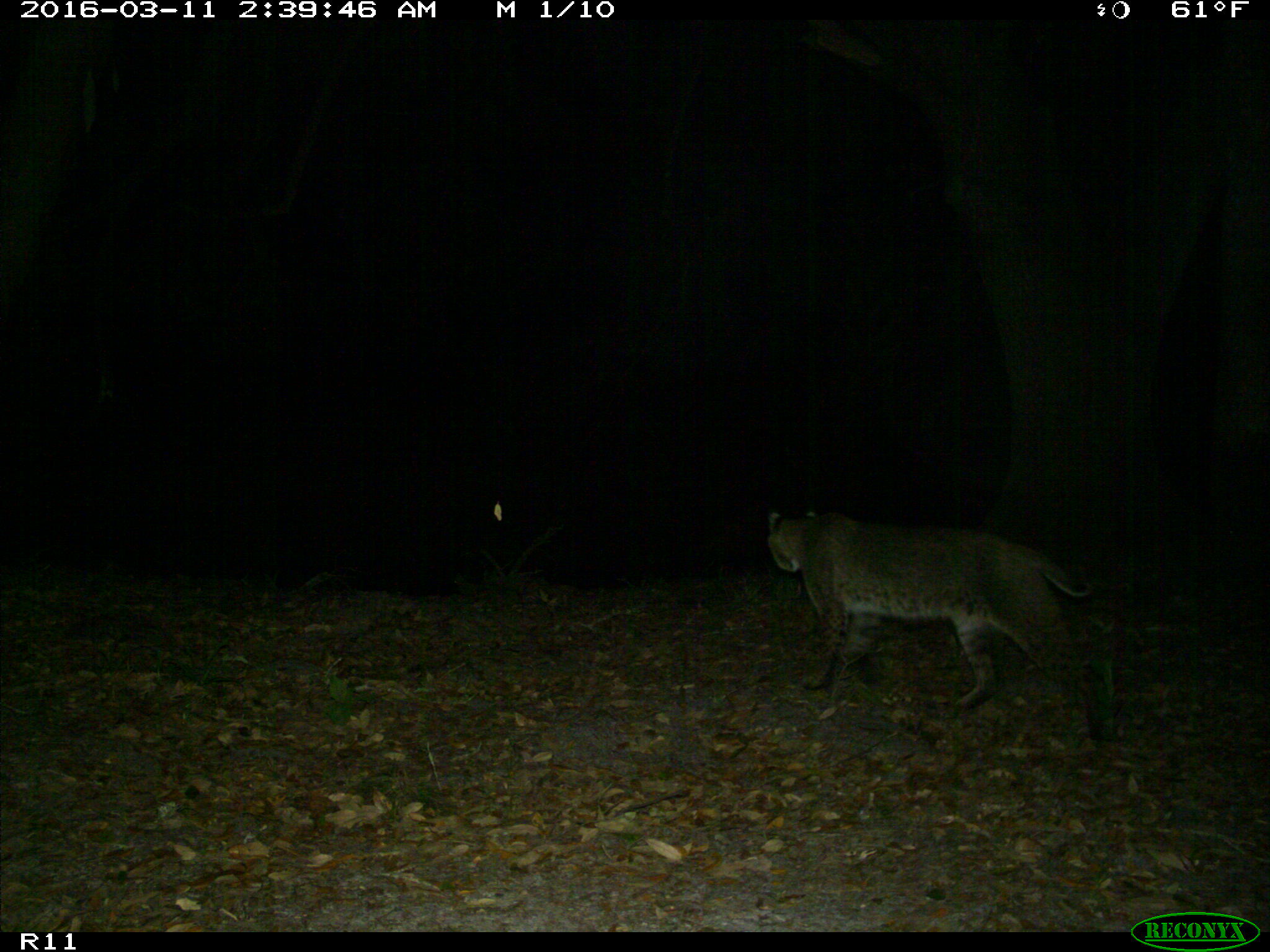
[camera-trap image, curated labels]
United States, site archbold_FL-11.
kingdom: Animalia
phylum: Chordata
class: Mammalia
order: Carnivora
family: Felidae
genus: Lynx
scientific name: Lynx rufus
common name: bobcat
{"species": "Lynx rufus (bobcat)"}